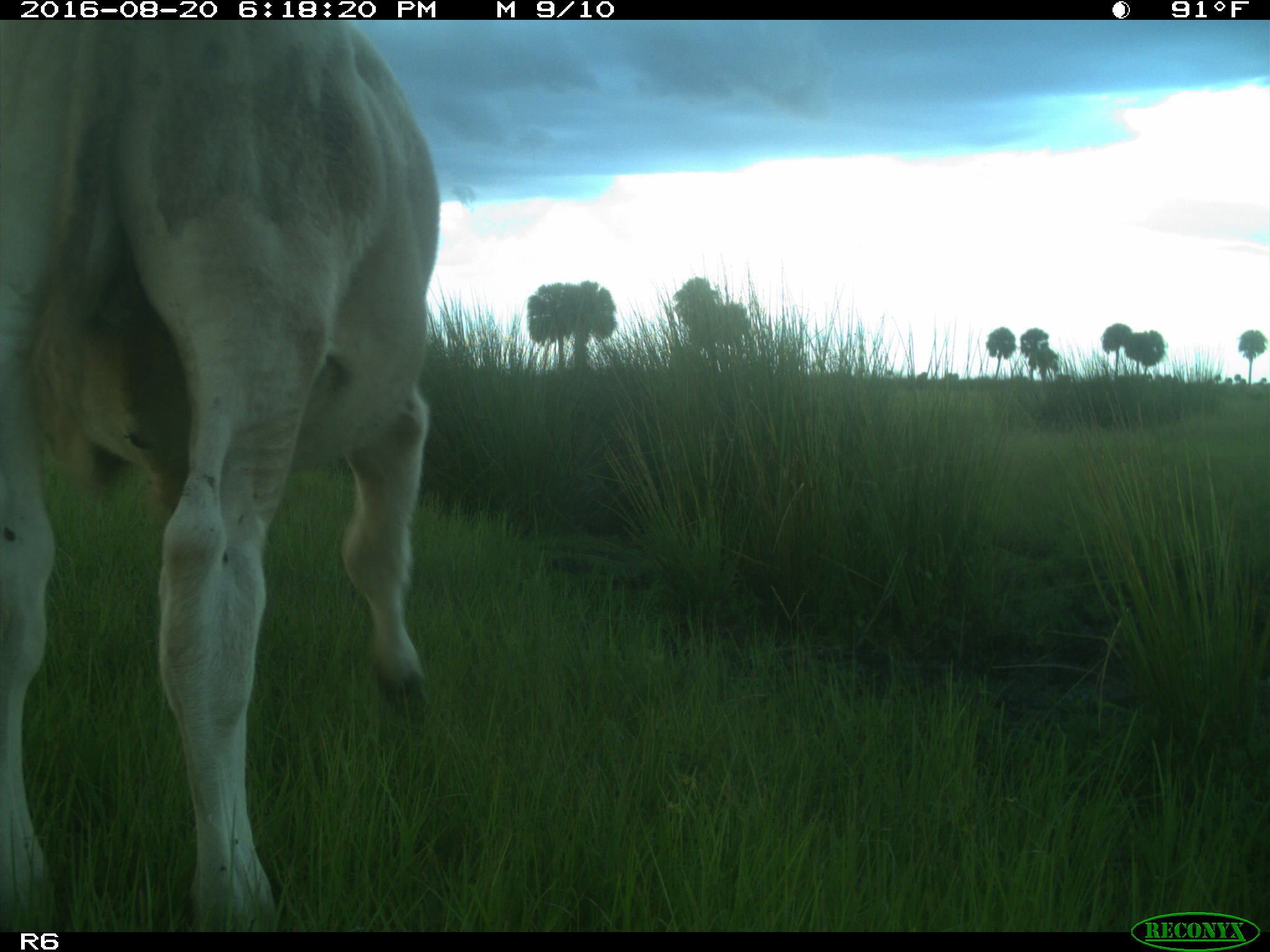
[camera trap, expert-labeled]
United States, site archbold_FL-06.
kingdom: Animalia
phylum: Chordata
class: Mammalia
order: Artiodactyla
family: Bovidae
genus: Bos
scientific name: Bos taurus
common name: domestic cow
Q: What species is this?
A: Bos taurus (domestic cow).